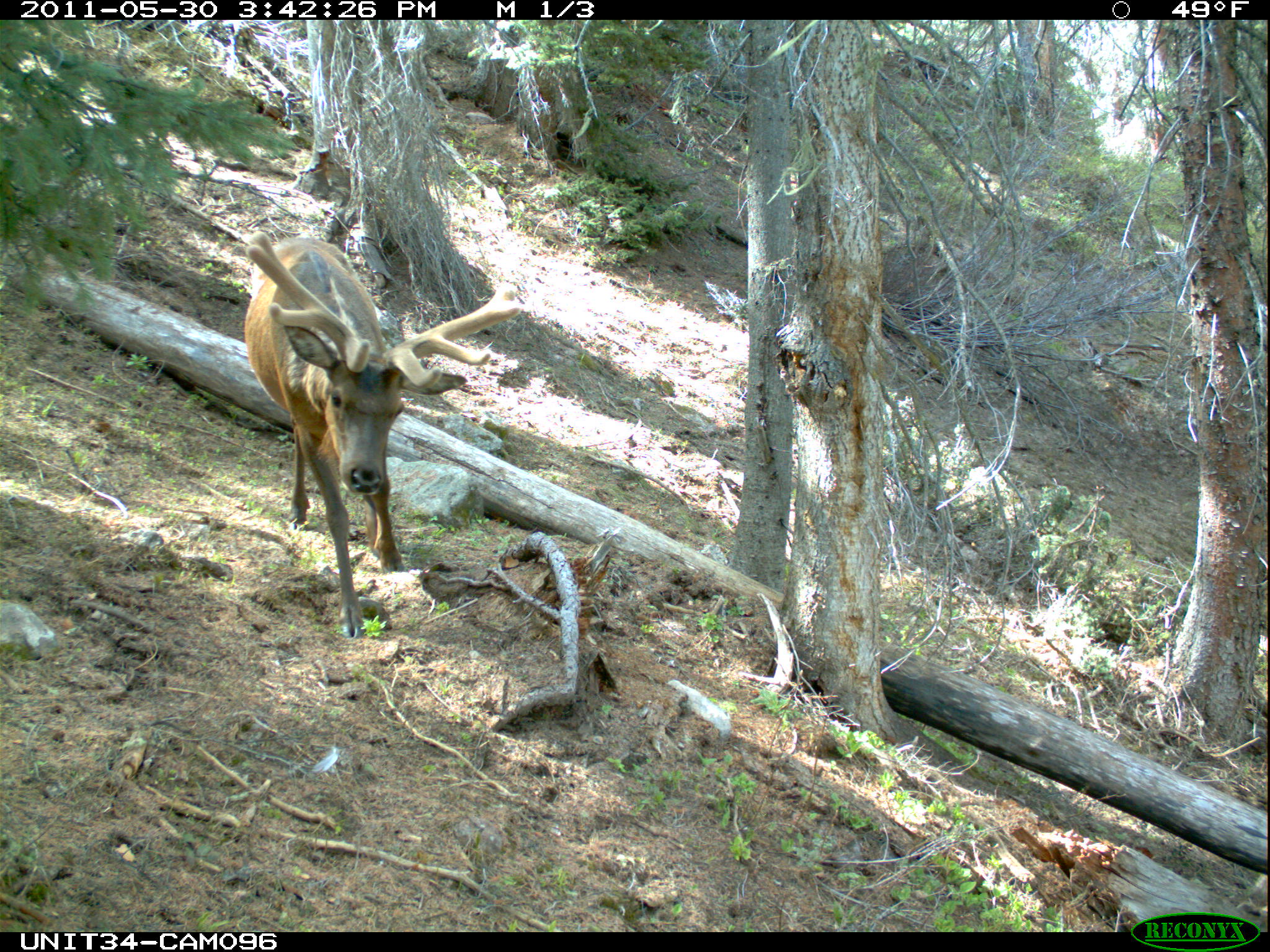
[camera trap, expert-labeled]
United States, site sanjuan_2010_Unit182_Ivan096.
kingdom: Animalia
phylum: Chordata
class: Mammalia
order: Artiodactyla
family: Cervidae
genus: Cervus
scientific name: Cervus elaphus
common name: red deer